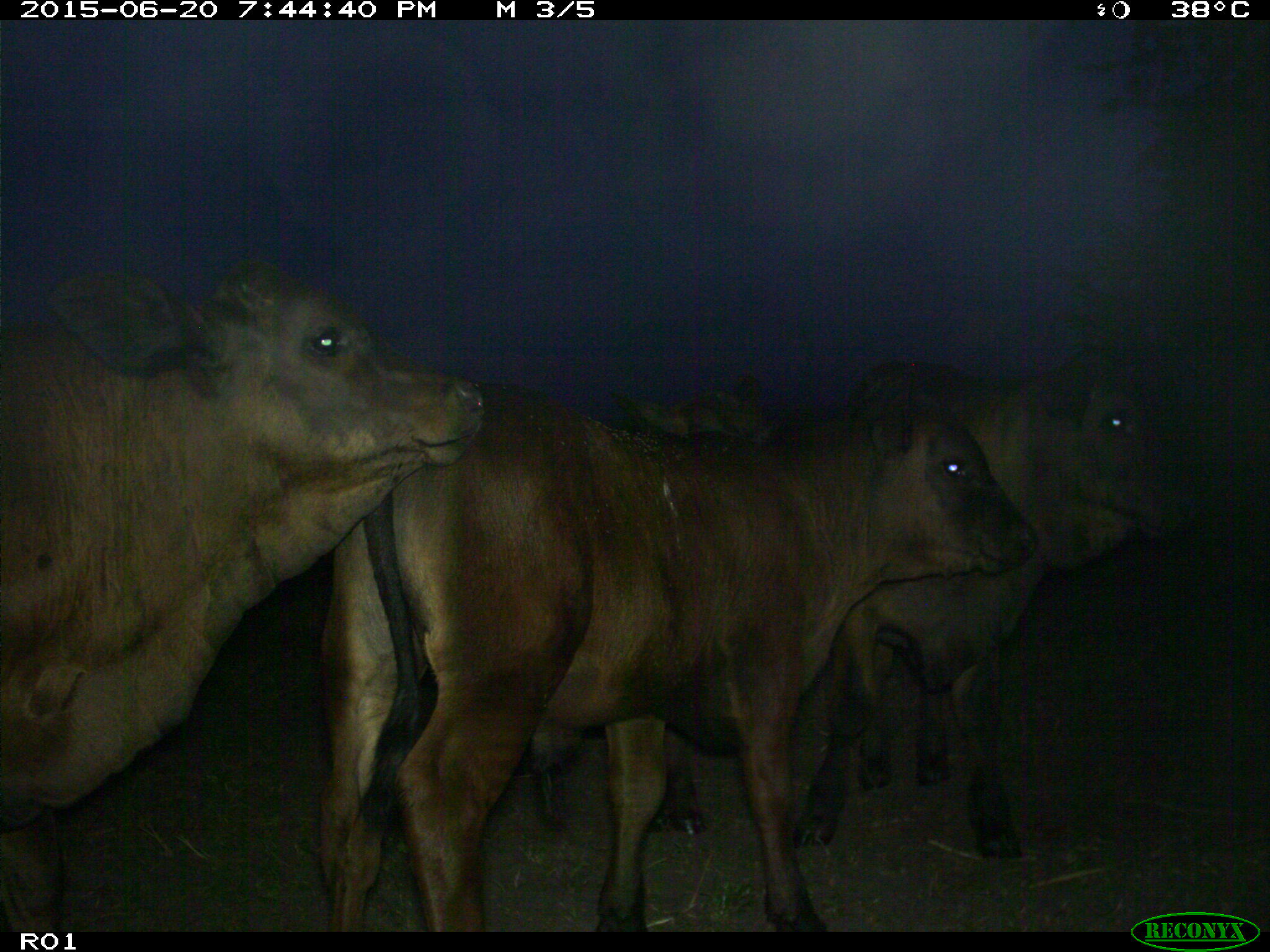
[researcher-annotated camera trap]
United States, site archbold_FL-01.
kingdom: Animalia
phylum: Chordata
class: Mammalia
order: Artiodactyla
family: Bovidae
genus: Bos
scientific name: Bos taurus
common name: domestic cow